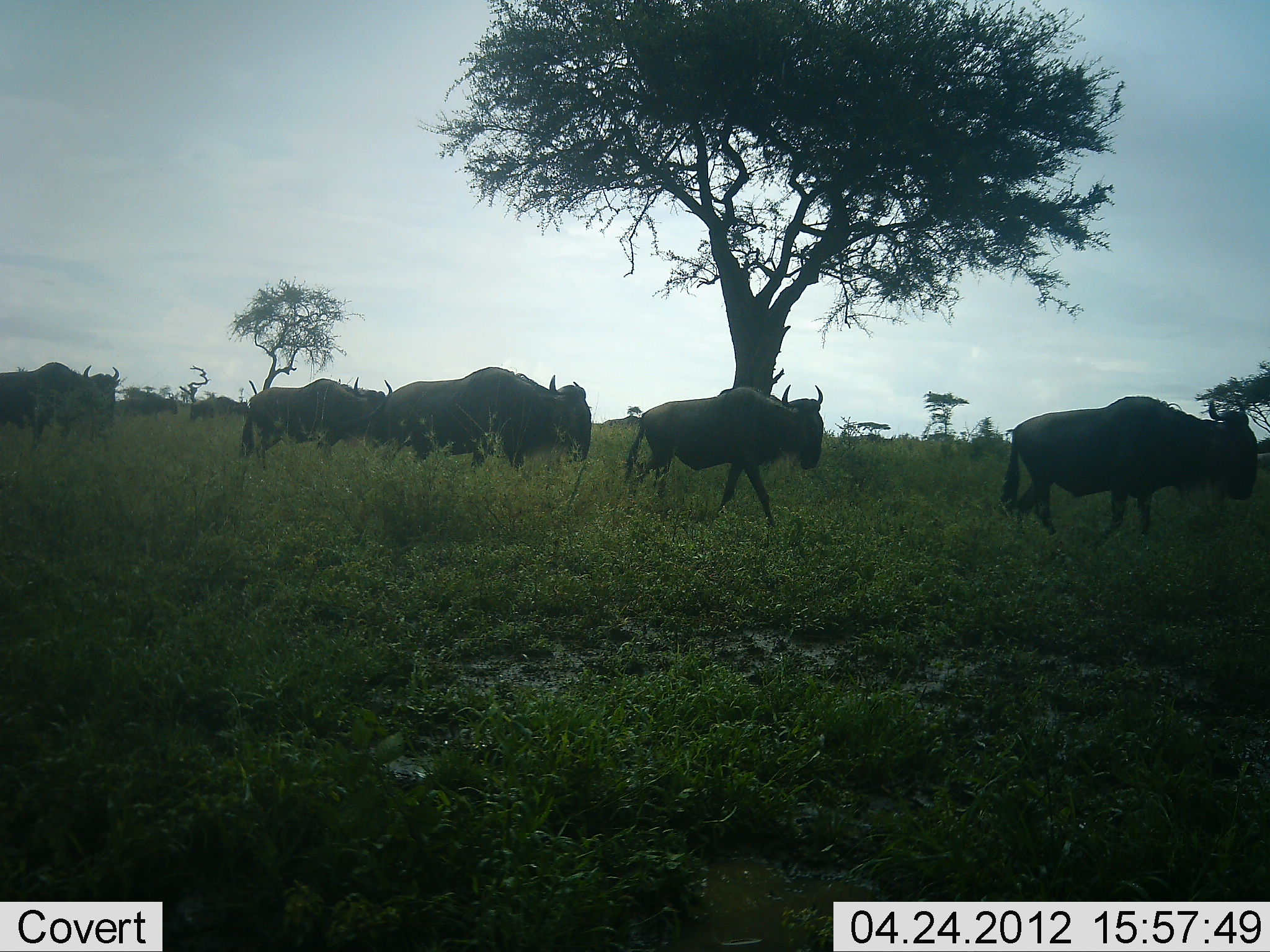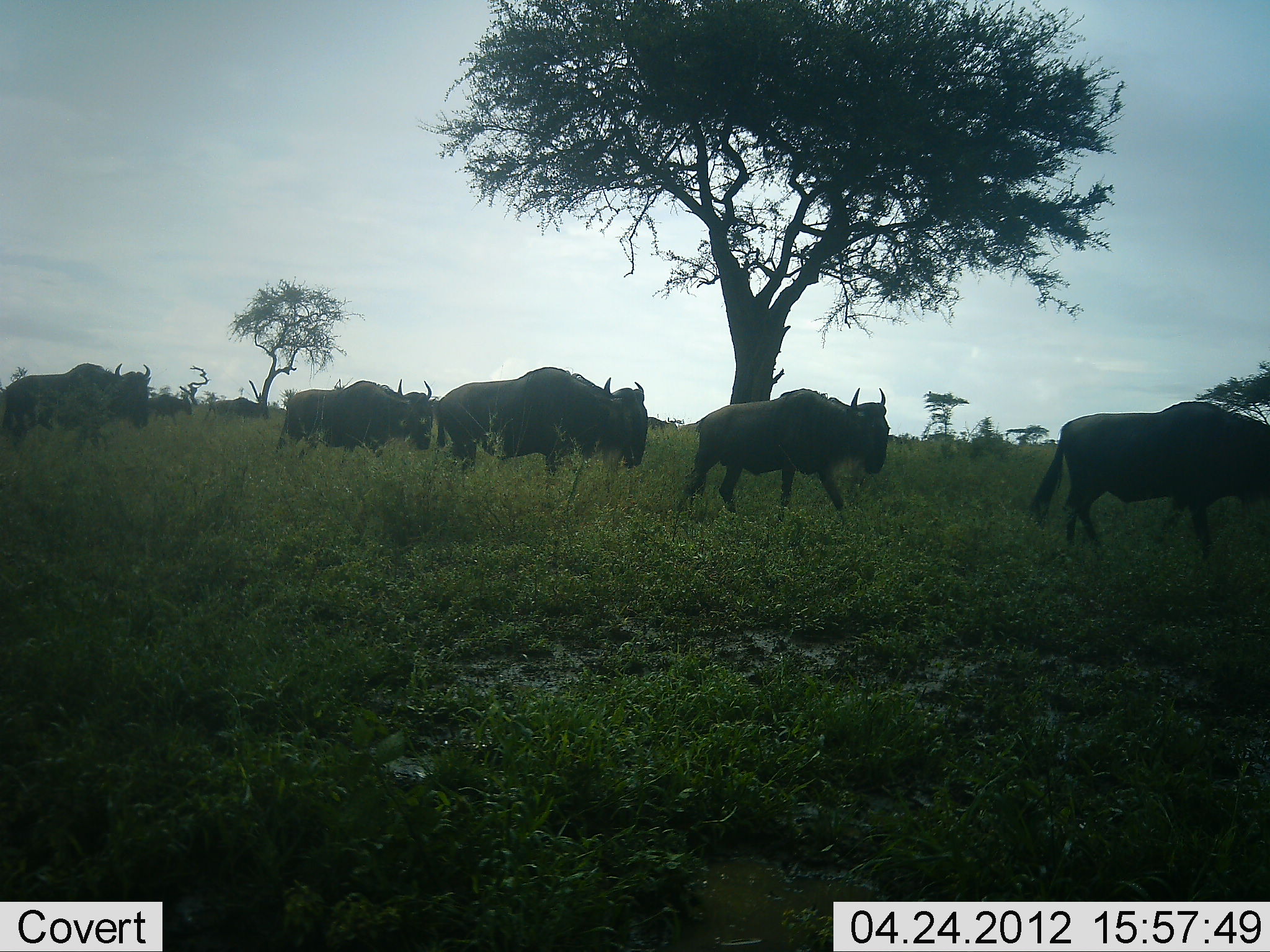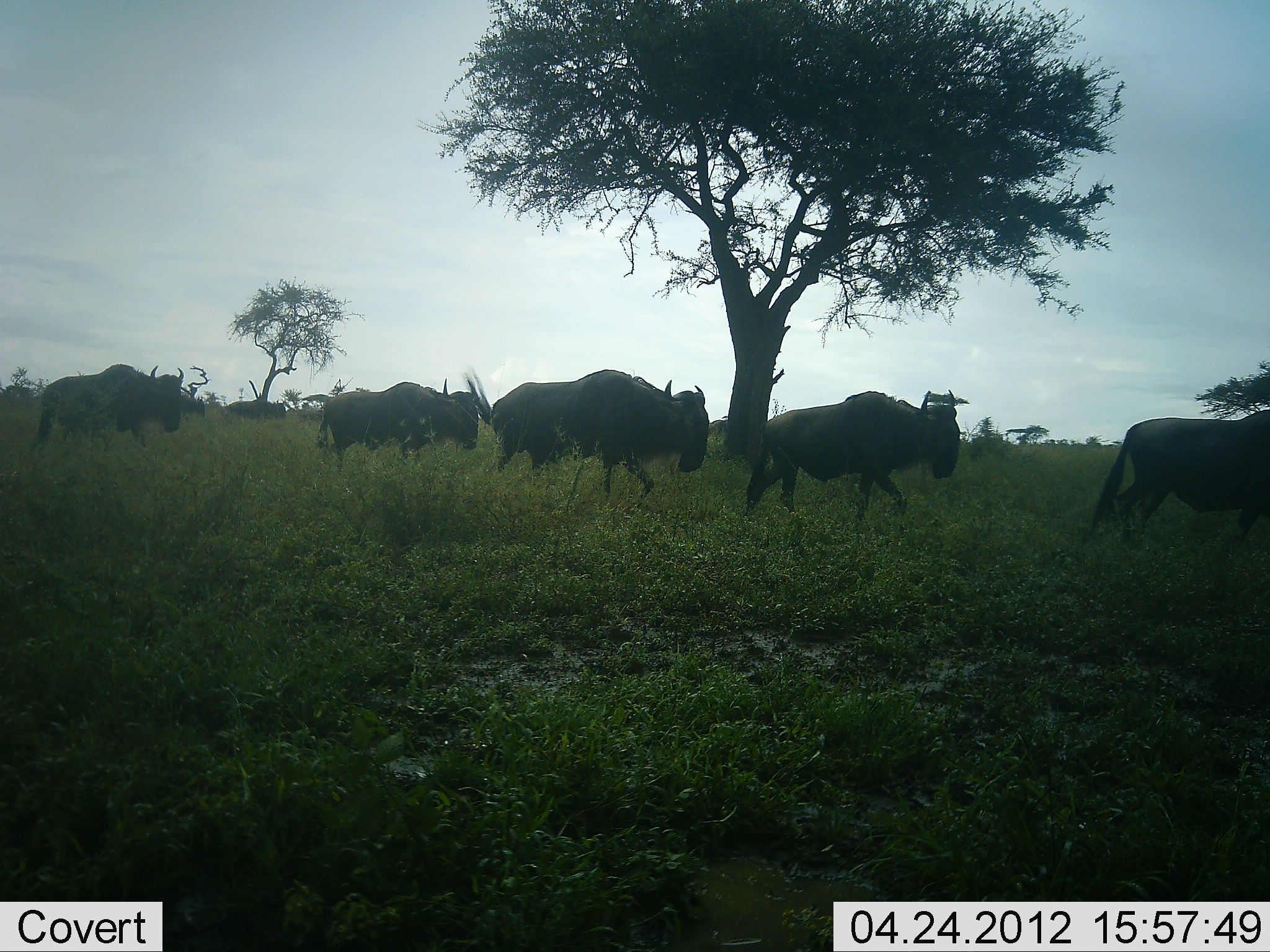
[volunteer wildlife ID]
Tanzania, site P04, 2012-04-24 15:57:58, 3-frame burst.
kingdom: Animalia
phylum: Chordata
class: Mammalia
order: Artiodactyla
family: Bovidae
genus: Connochaetes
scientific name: Connochaetes taurinus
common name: blue wildebeest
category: wildebeest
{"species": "wildebeest (blue wildebeest) (Connochaetes taurinus)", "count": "6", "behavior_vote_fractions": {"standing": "0%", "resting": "0%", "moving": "100%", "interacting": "0%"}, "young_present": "0%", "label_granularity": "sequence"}